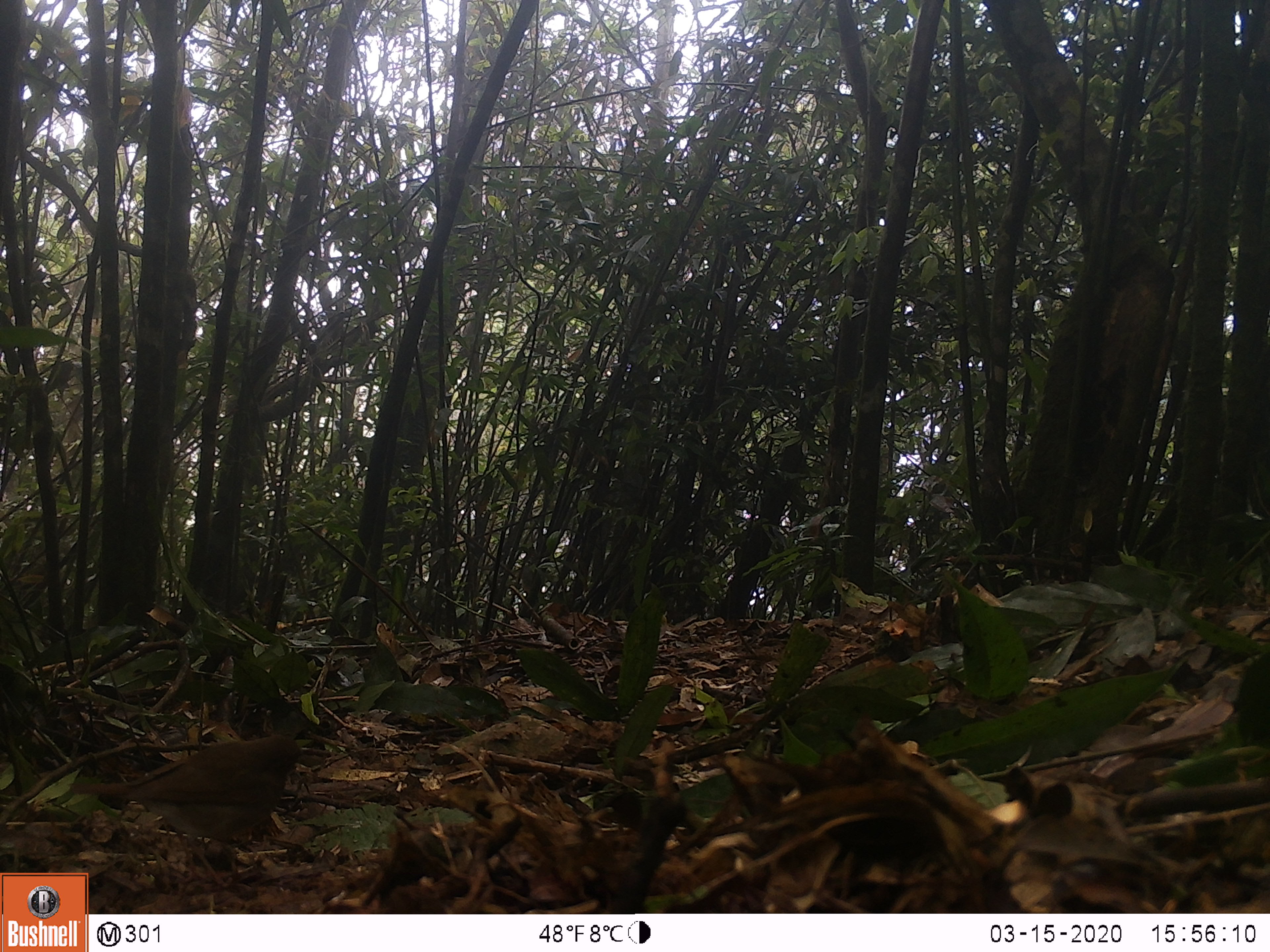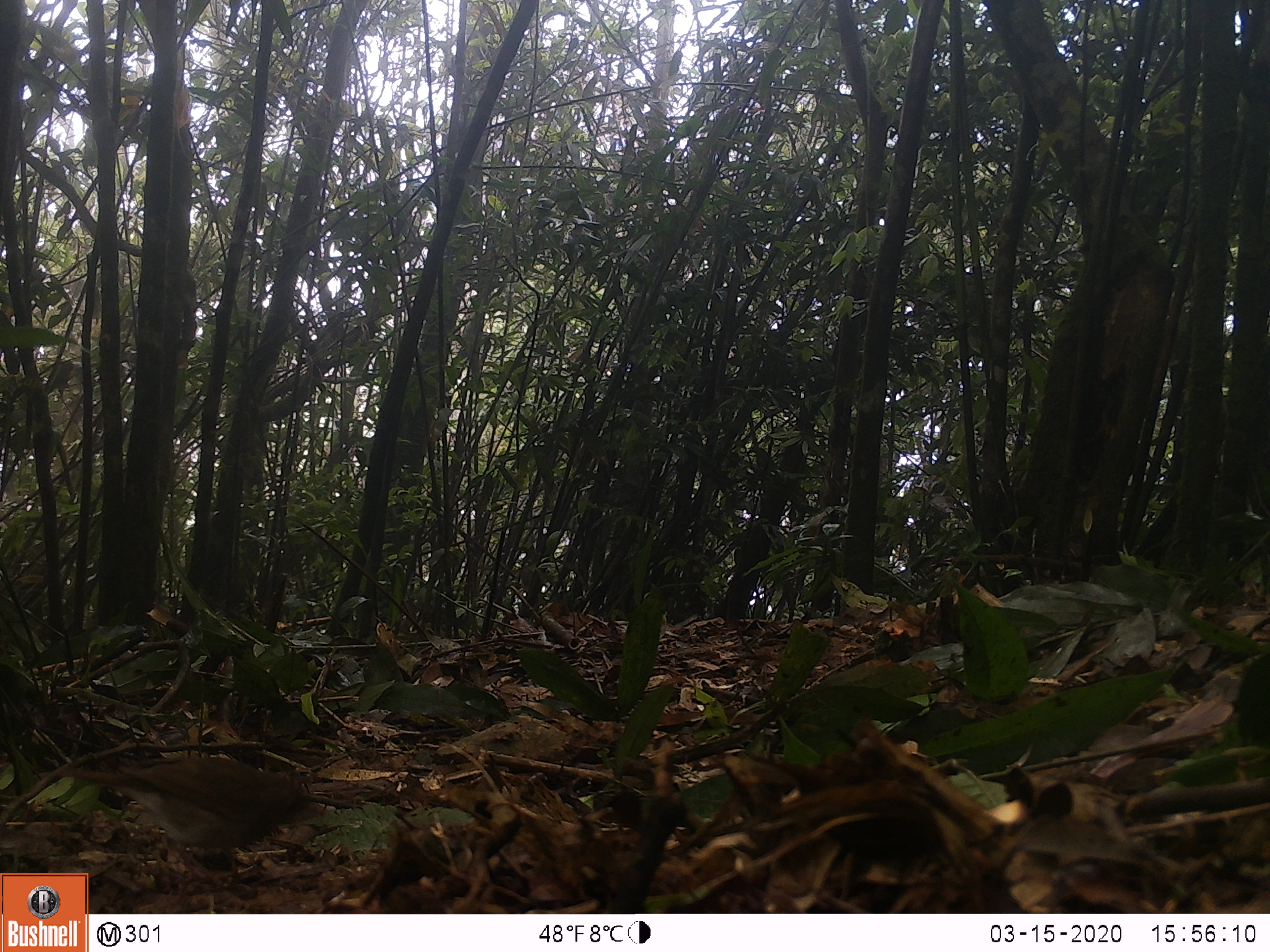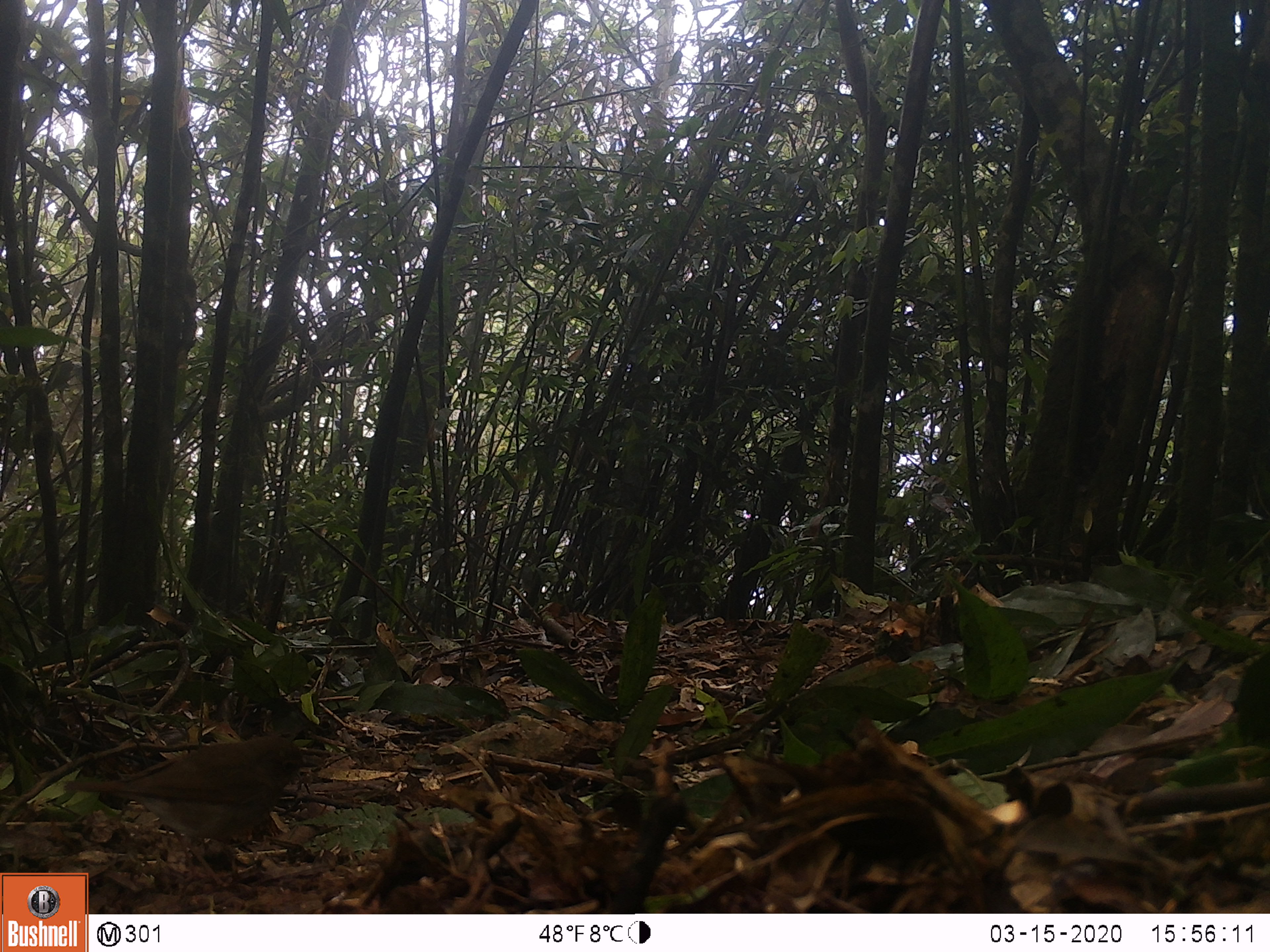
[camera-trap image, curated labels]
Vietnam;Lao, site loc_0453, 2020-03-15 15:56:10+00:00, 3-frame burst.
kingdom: Animalia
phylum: Chordata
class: Aves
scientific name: Aves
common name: bird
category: unidentified bird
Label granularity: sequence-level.